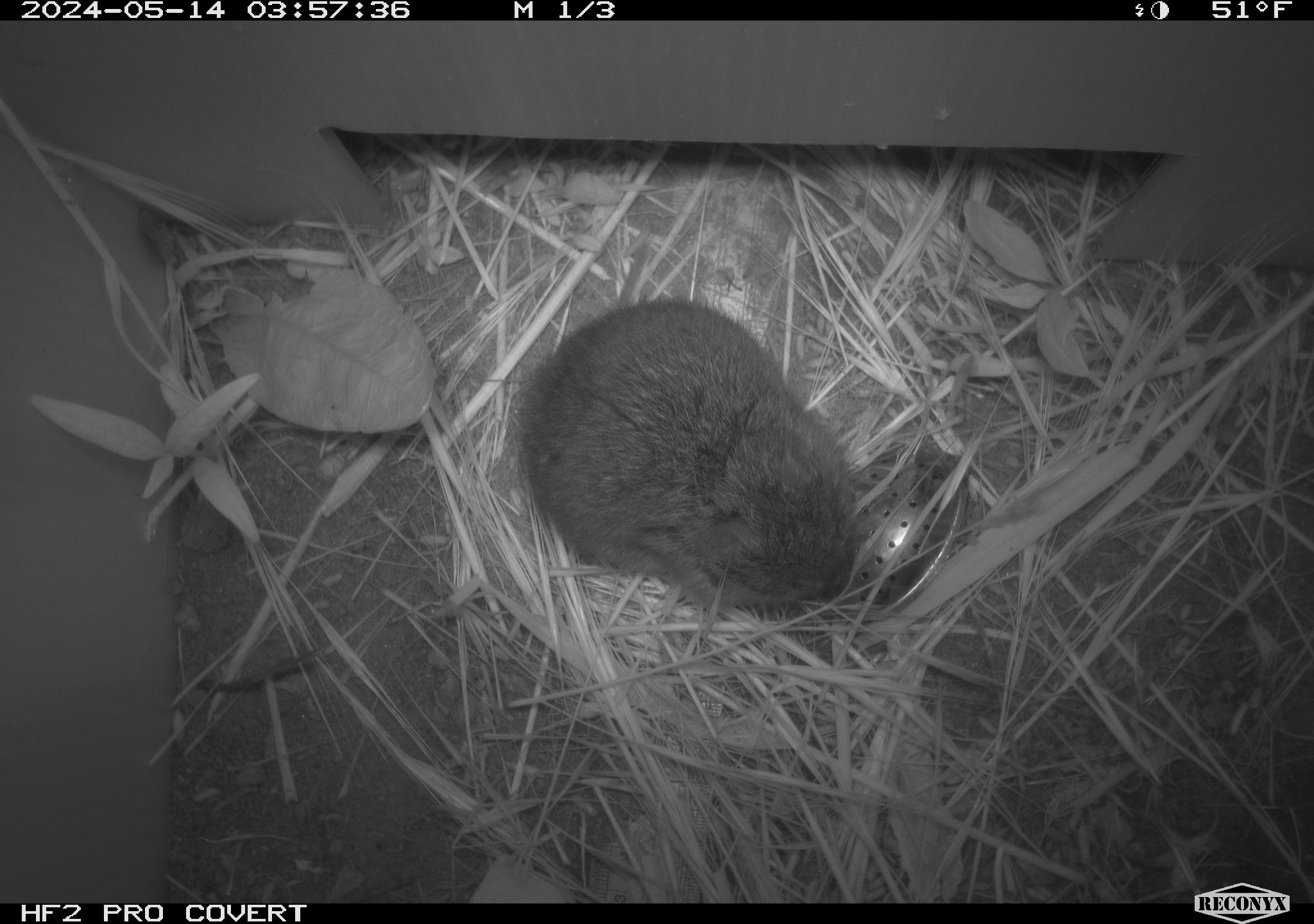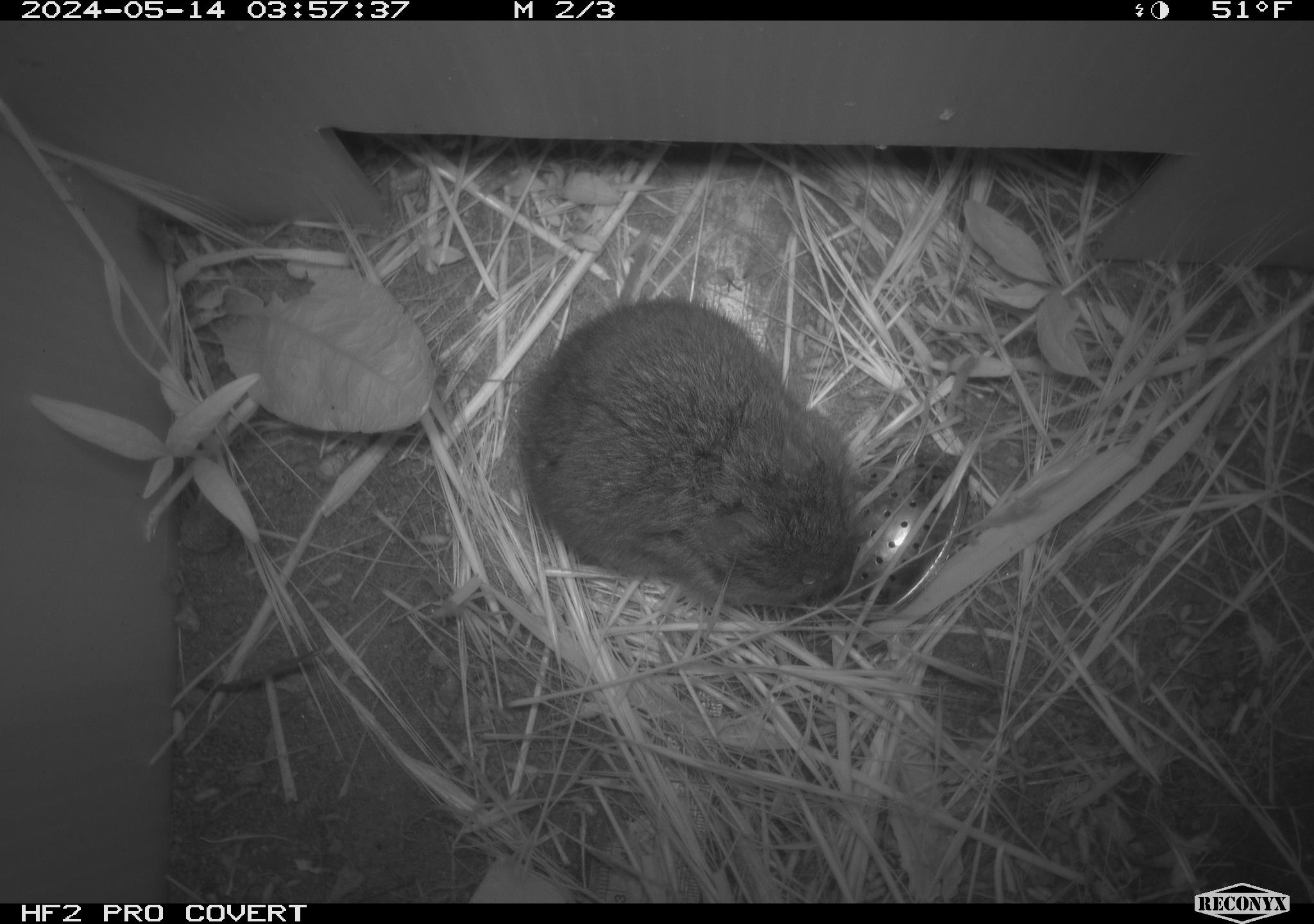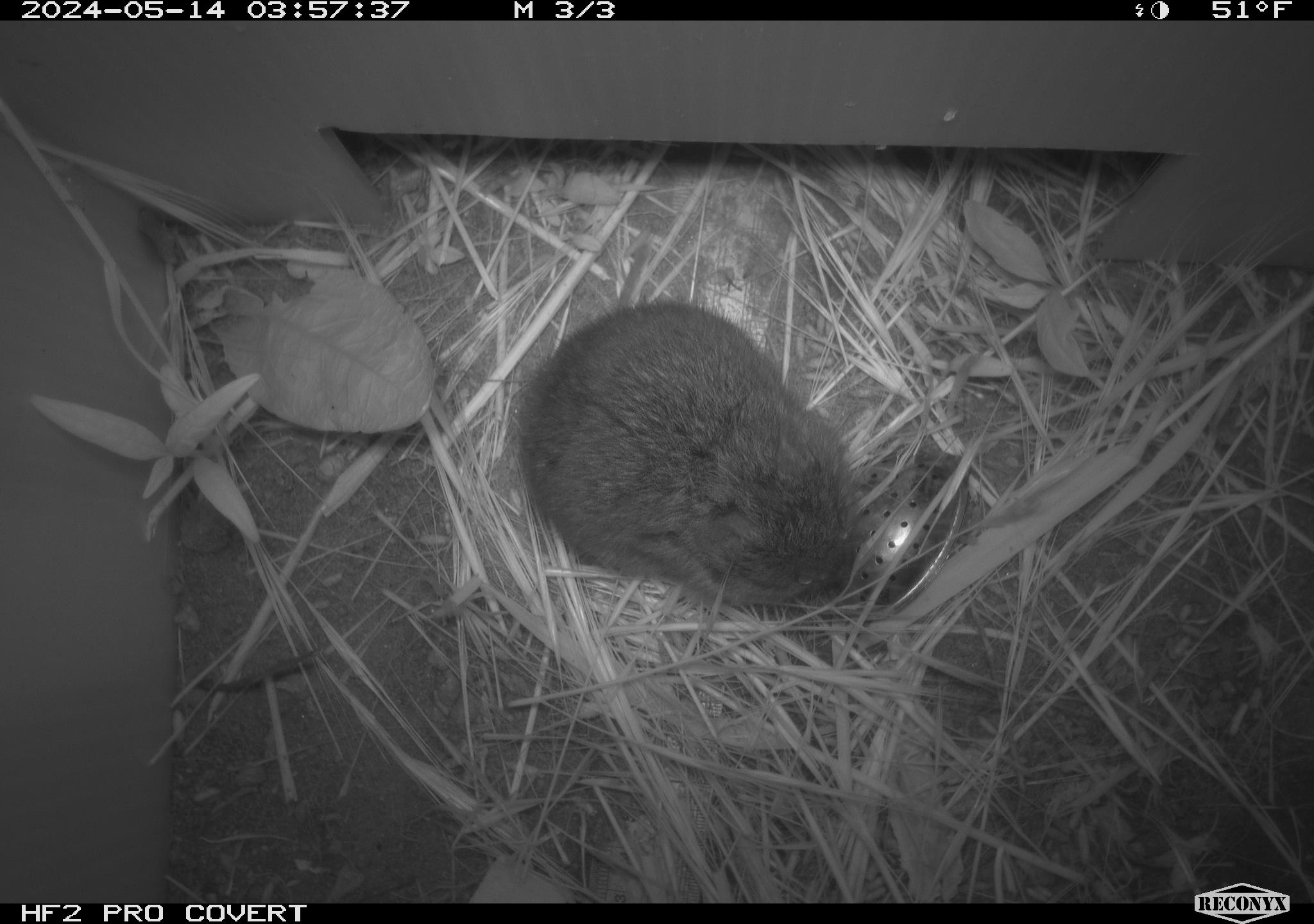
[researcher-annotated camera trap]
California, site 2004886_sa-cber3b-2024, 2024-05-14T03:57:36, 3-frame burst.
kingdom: Animalia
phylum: Chordata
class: Mammalia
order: Rodentia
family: Cricetidae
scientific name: Arvicolinae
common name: voles, lemmings, and muskrats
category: arvicolinae subfamily